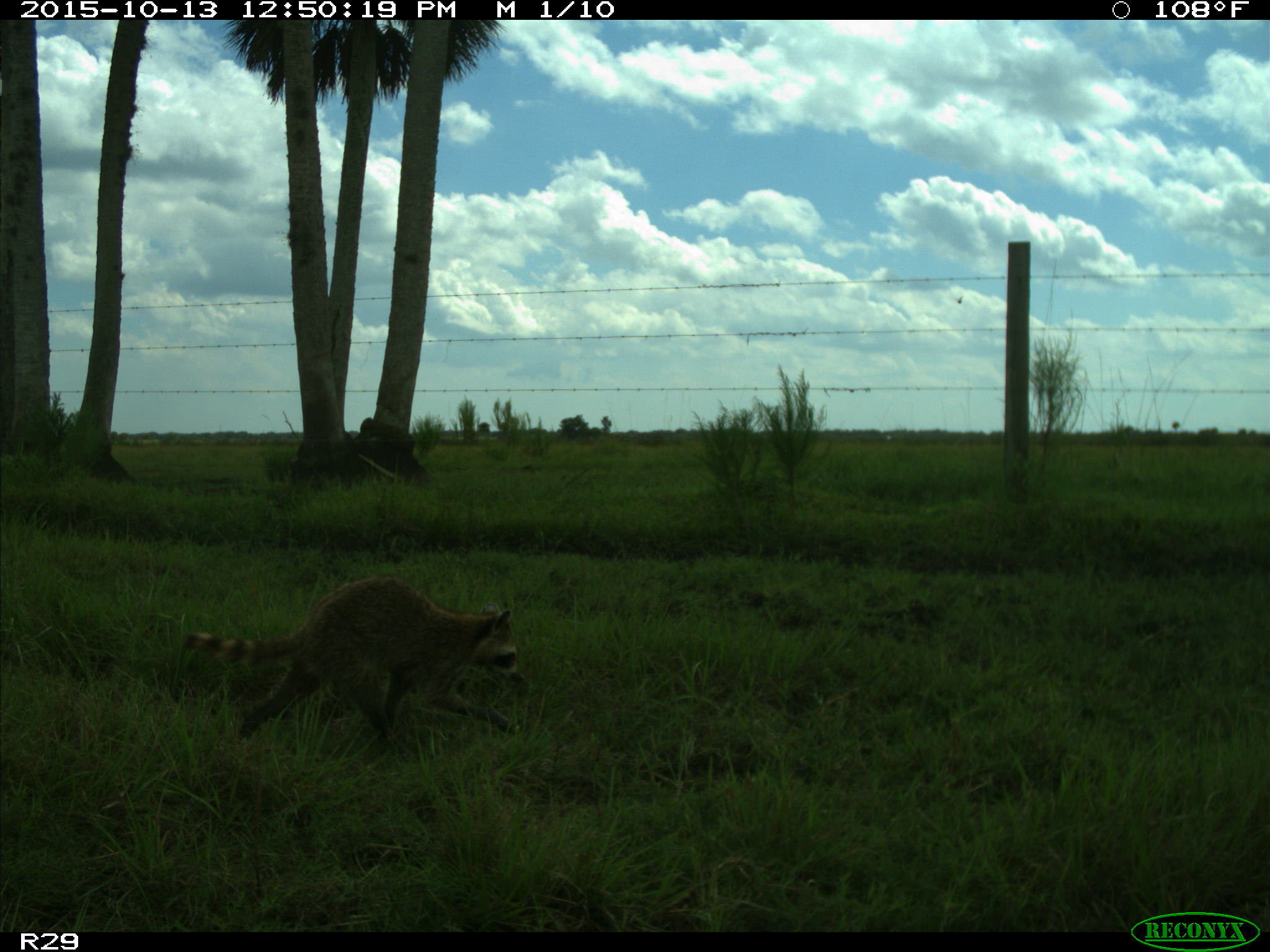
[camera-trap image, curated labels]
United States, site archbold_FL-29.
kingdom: Animalia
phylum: Chordata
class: Mammalia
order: Carnivora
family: Procyonidae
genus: Procyon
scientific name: Procyon lotor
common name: common raccoon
Procyon lotor (common raccoon).